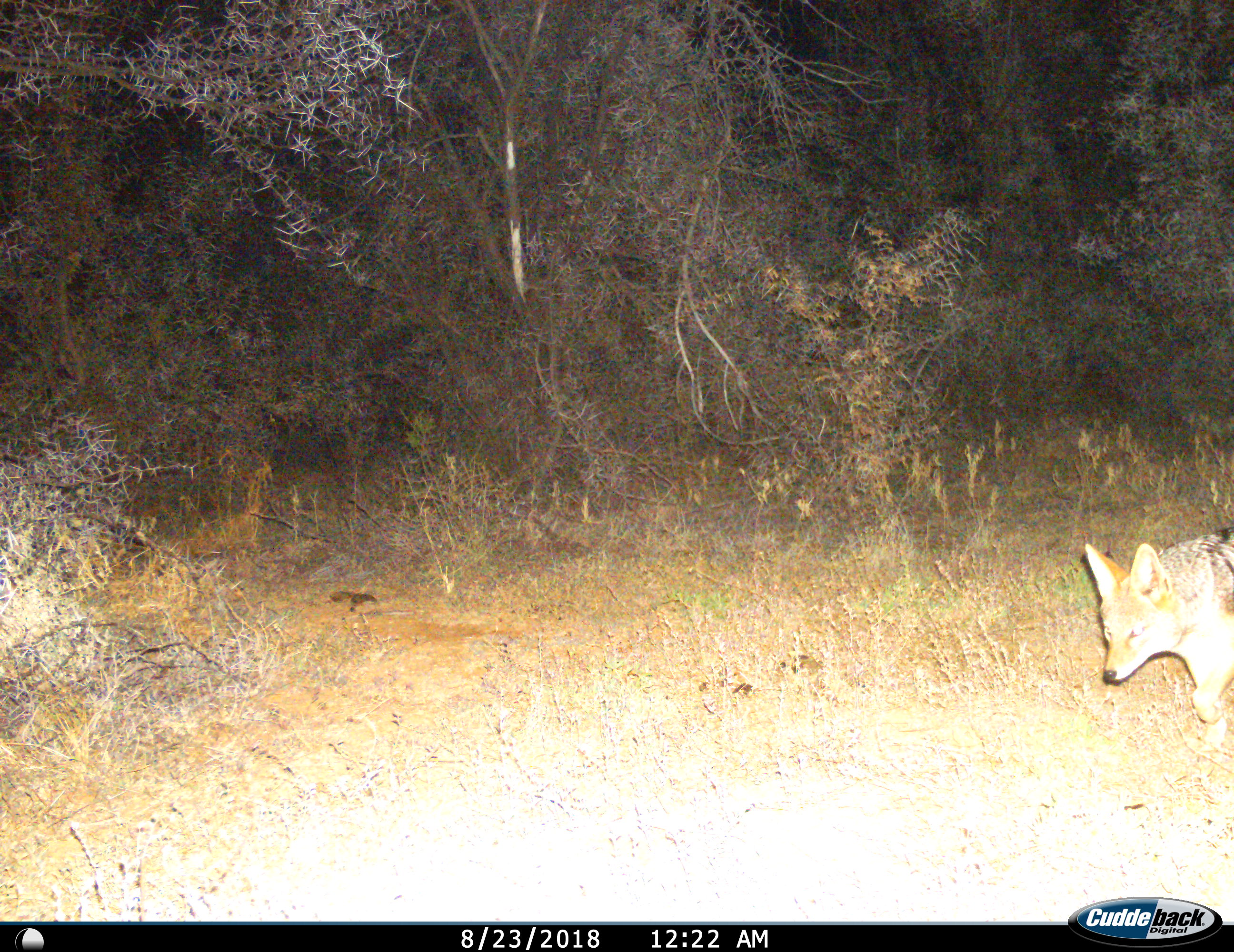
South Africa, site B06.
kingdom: Animalia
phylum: Chordata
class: Mammalia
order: Carnivora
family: Canidae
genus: Lupulella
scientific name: Lupulella mesomelas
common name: black-backed jackal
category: jackalblackbacked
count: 1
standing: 0%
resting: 0%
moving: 100%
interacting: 0%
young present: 0%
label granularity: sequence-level